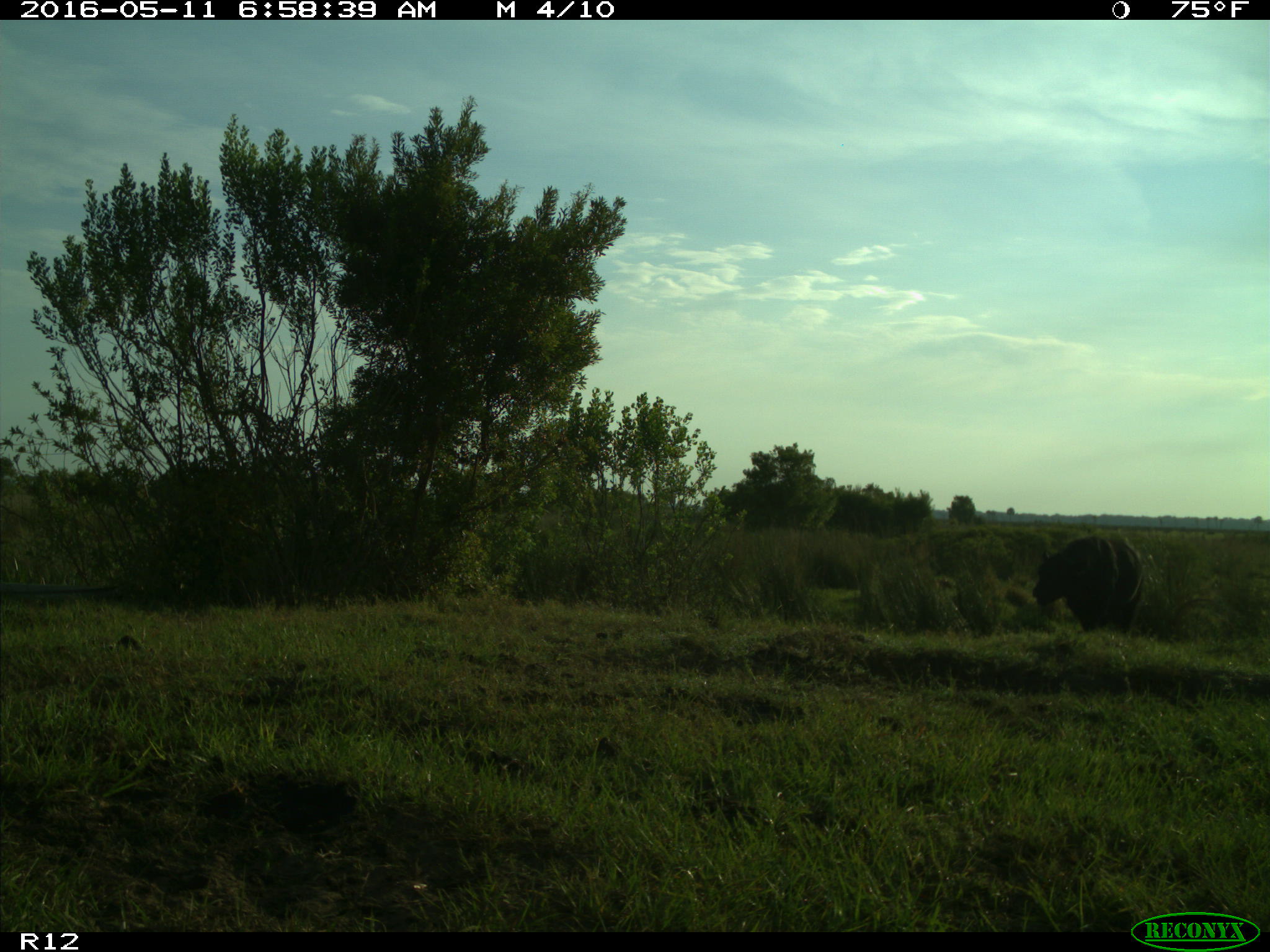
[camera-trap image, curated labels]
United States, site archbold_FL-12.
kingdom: Animalia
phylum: Chordata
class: Mammalia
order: Artiodactyla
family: Bovidae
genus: Bos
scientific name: Bos taurus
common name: domestic cow